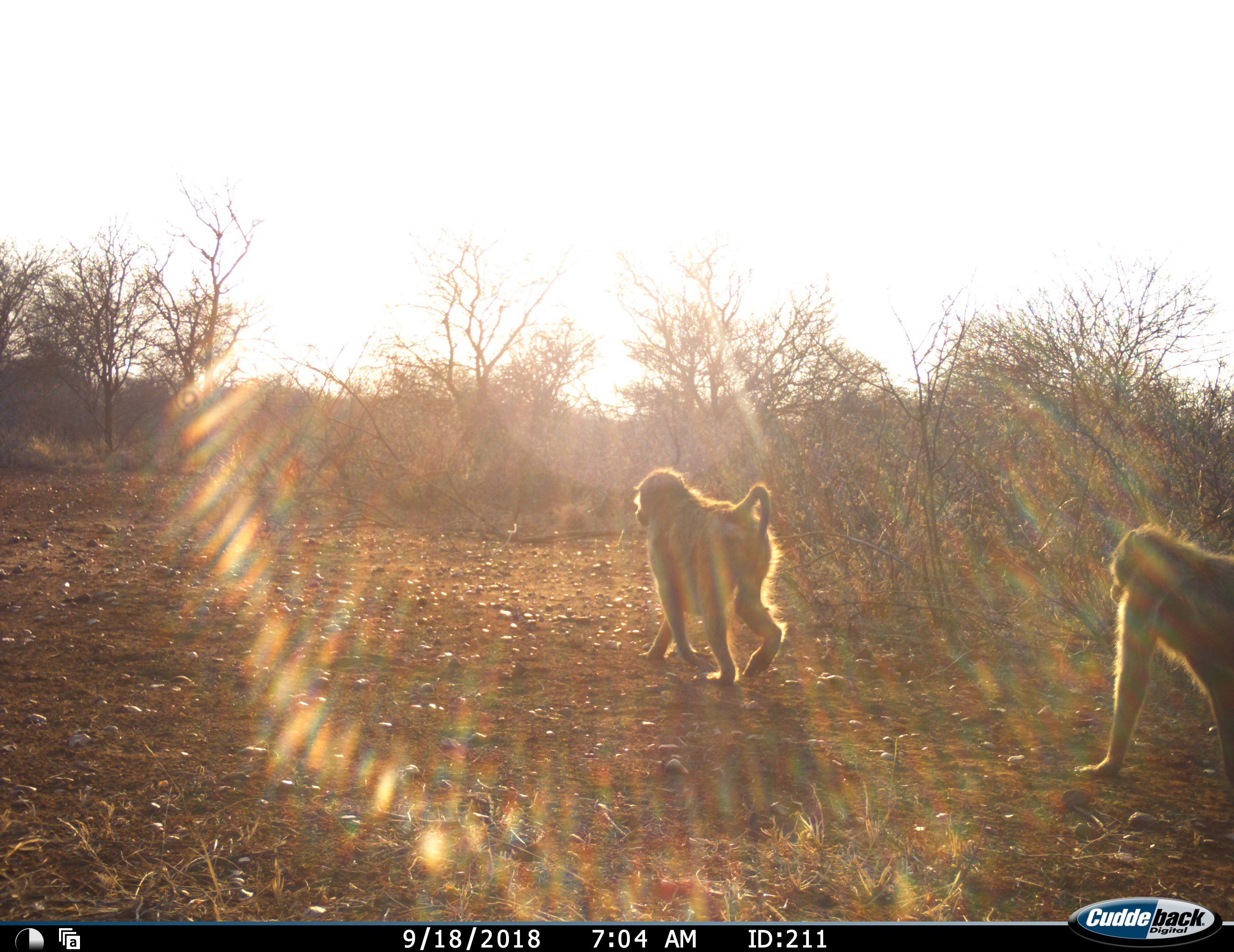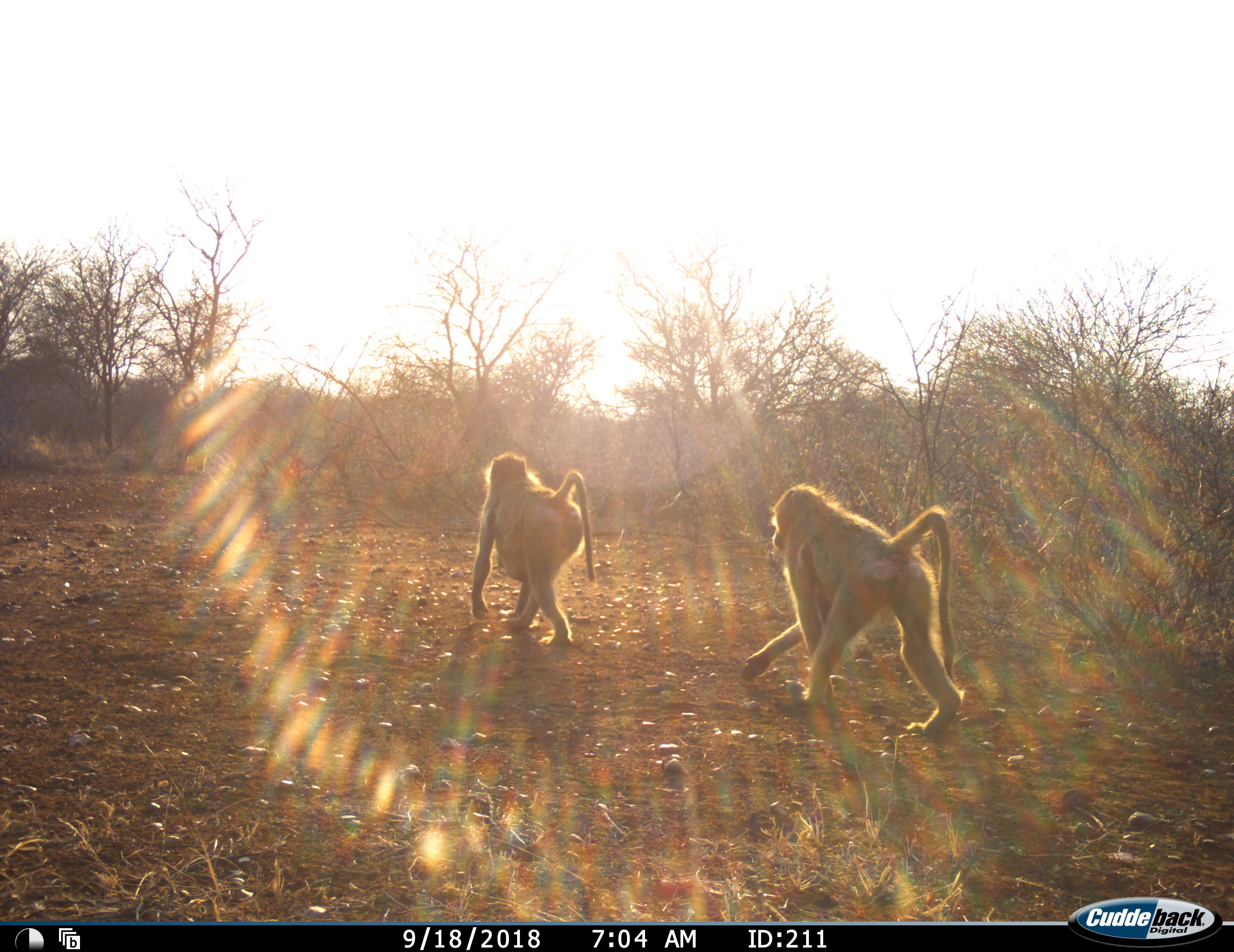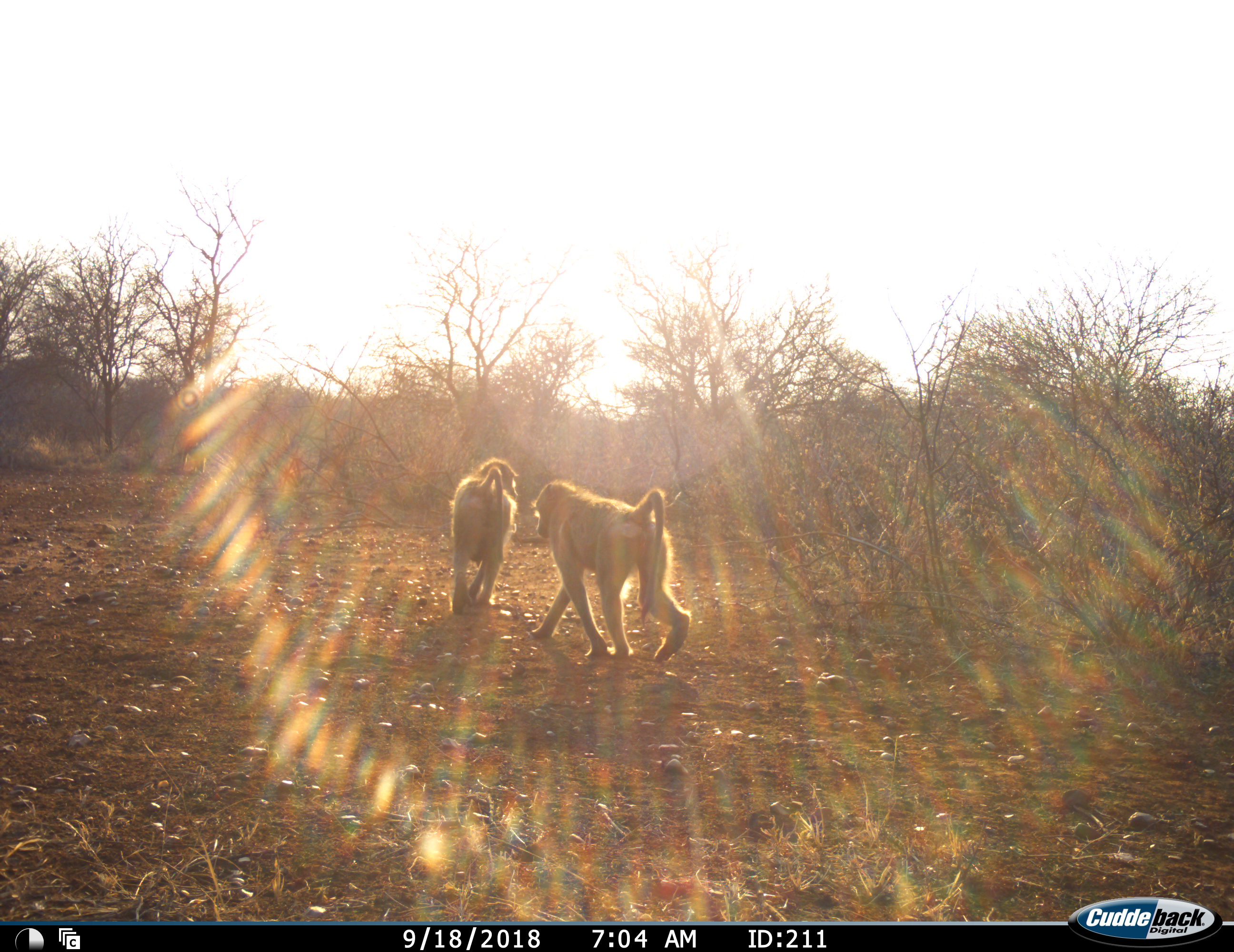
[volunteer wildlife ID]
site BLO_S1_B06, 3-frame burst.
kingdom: Animalia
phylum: Chordata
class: Mammalia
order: Primates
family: Cercopithecidae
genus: Papio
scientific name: Papio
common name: baboon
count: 2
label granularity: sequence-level